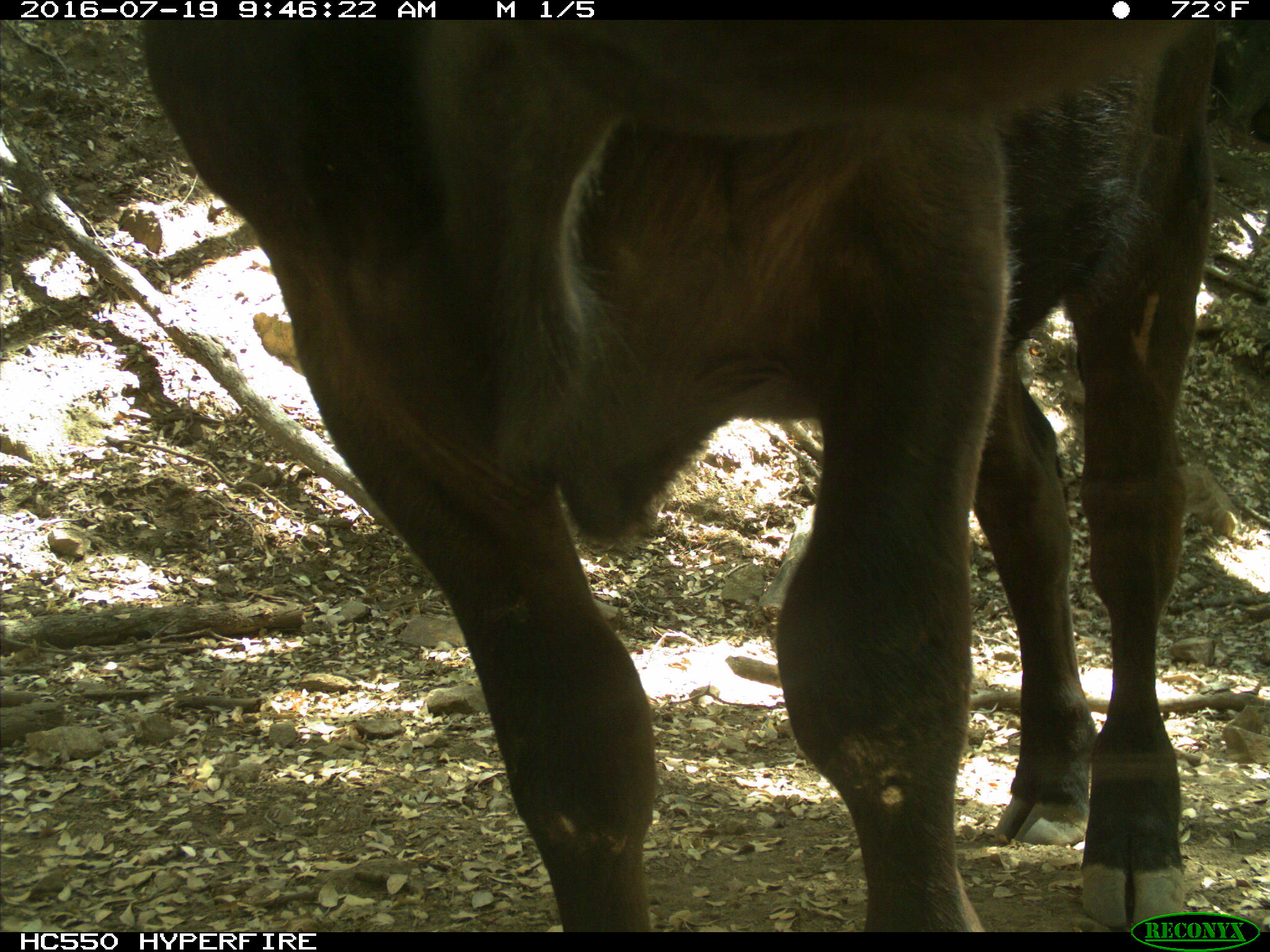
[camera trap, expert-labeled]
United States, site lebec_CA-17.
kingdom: Animalia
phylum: Chordata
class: Mammalia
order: Artiodactyla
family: Bovidae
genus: Bos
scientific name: Bos taurus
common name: domestic cow